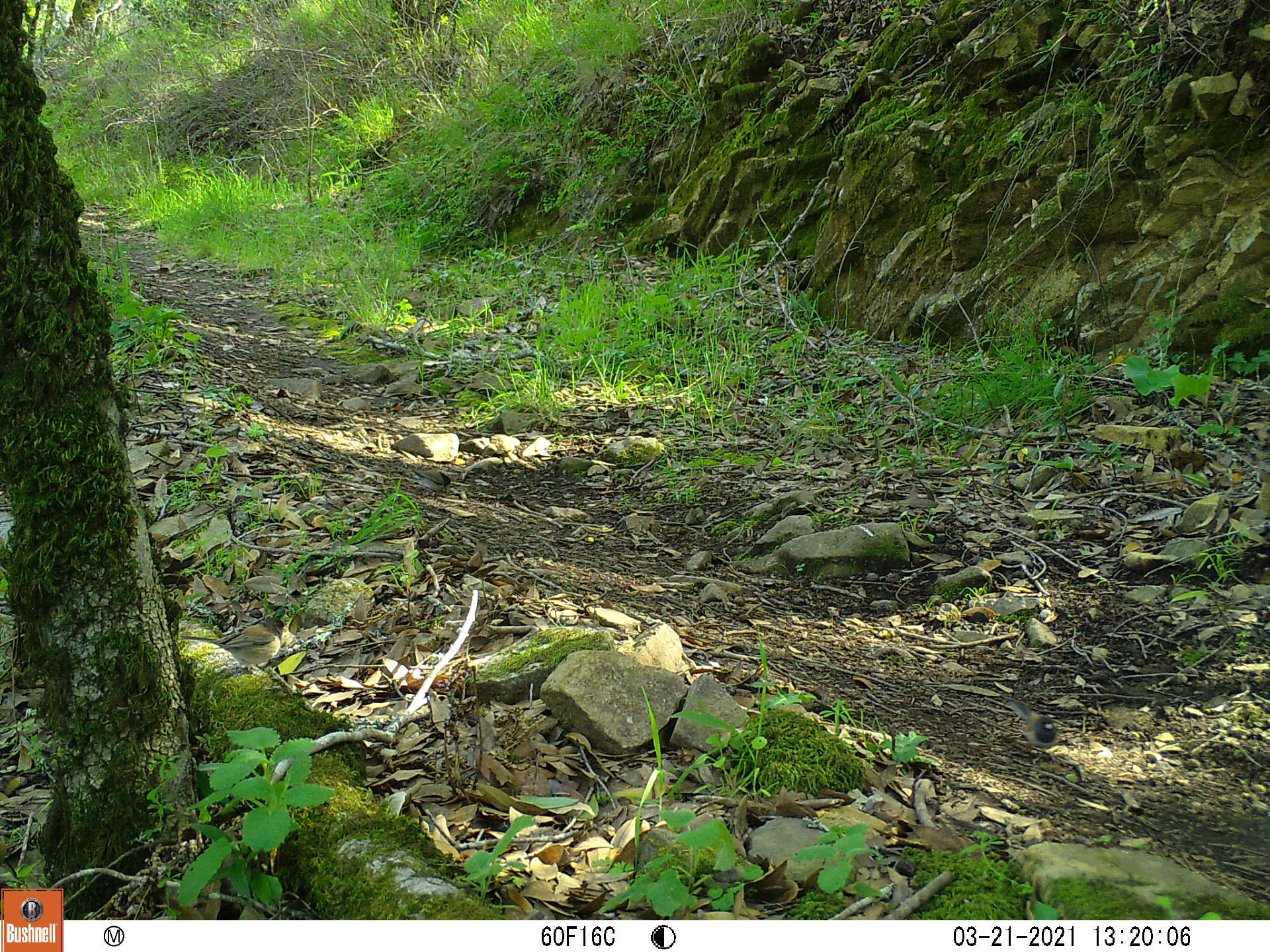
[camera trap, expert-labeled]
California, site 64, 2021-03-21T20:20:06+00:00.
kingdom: Animalia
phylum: Chordata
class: Aves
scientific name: Aves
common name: bird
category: unknown bird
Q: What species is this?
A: Unknown bird (bird) (Aves).